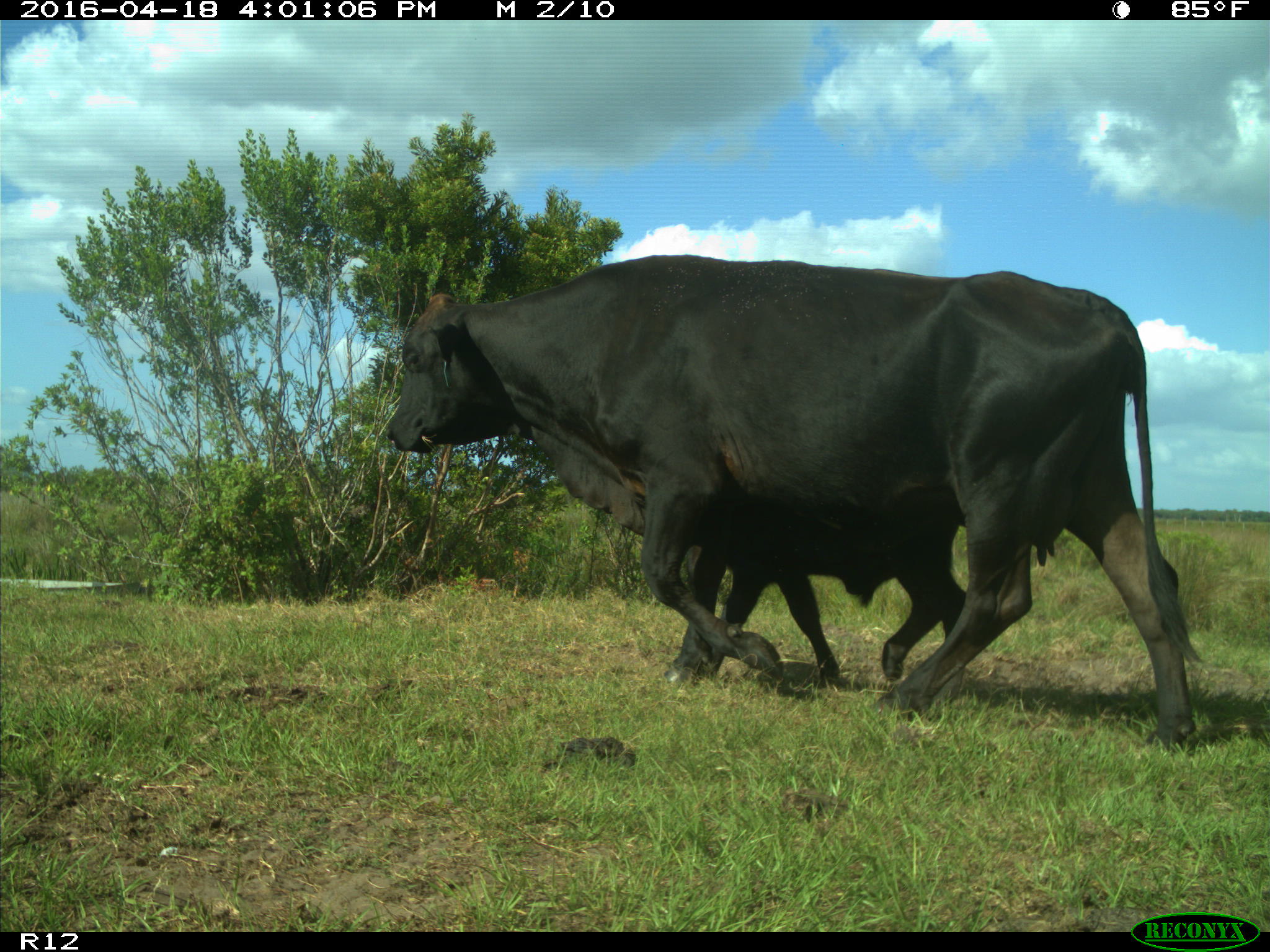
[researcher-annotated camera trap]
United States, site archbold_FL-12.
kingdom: Animalia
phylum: Chordata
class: Mammalia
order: Artiodactyla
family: Bovidae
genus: Bos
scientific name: Bos taurus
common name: domestic cow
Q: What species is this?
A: Bos taurus (domestic cow).